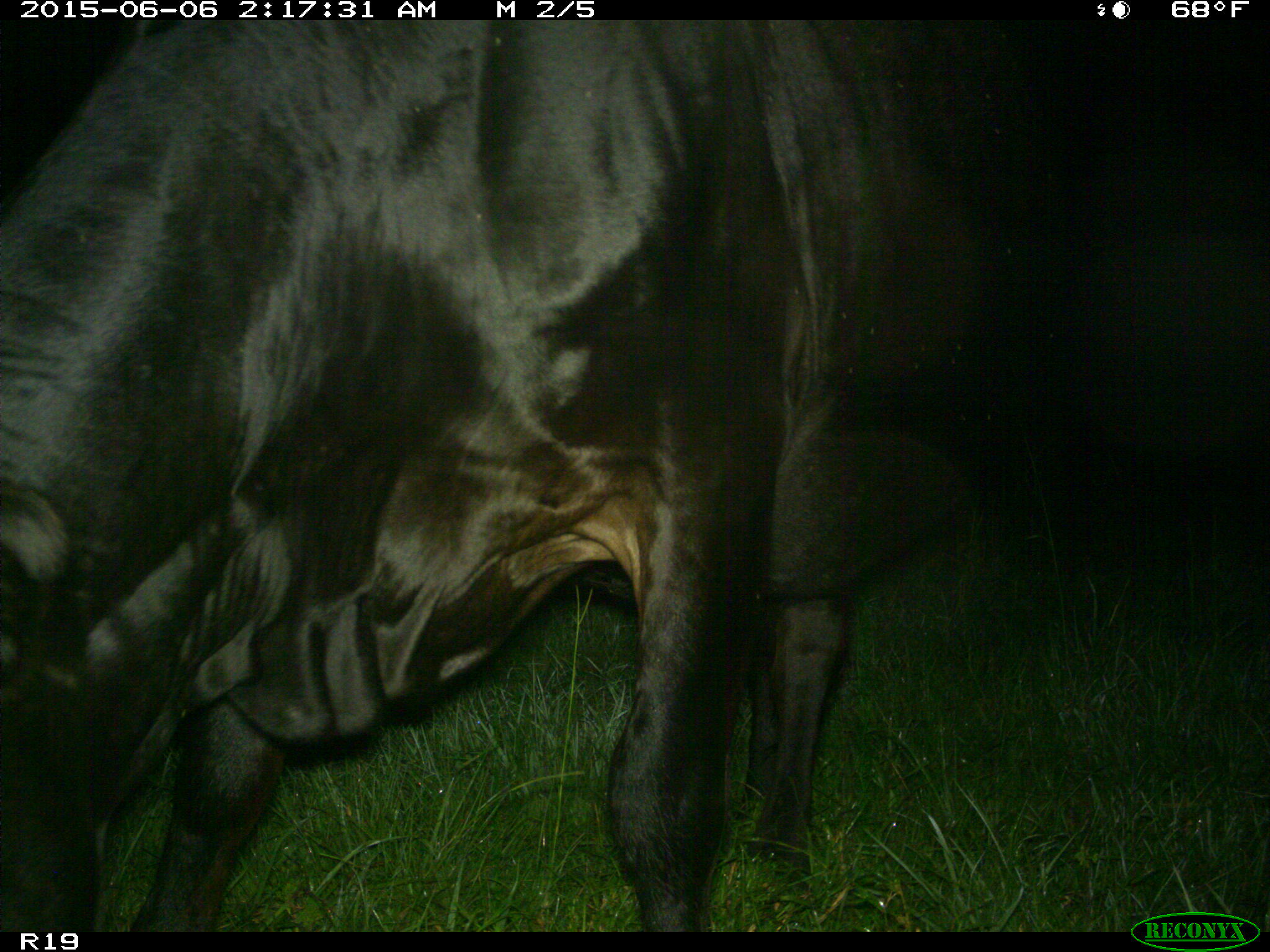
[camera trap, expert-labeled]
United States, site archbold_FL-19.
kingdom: Animalia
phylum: Chordata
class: Mammalia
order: Artiodactyla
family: Bovidae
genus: Bos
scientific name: Bos taurus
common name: domestic cow